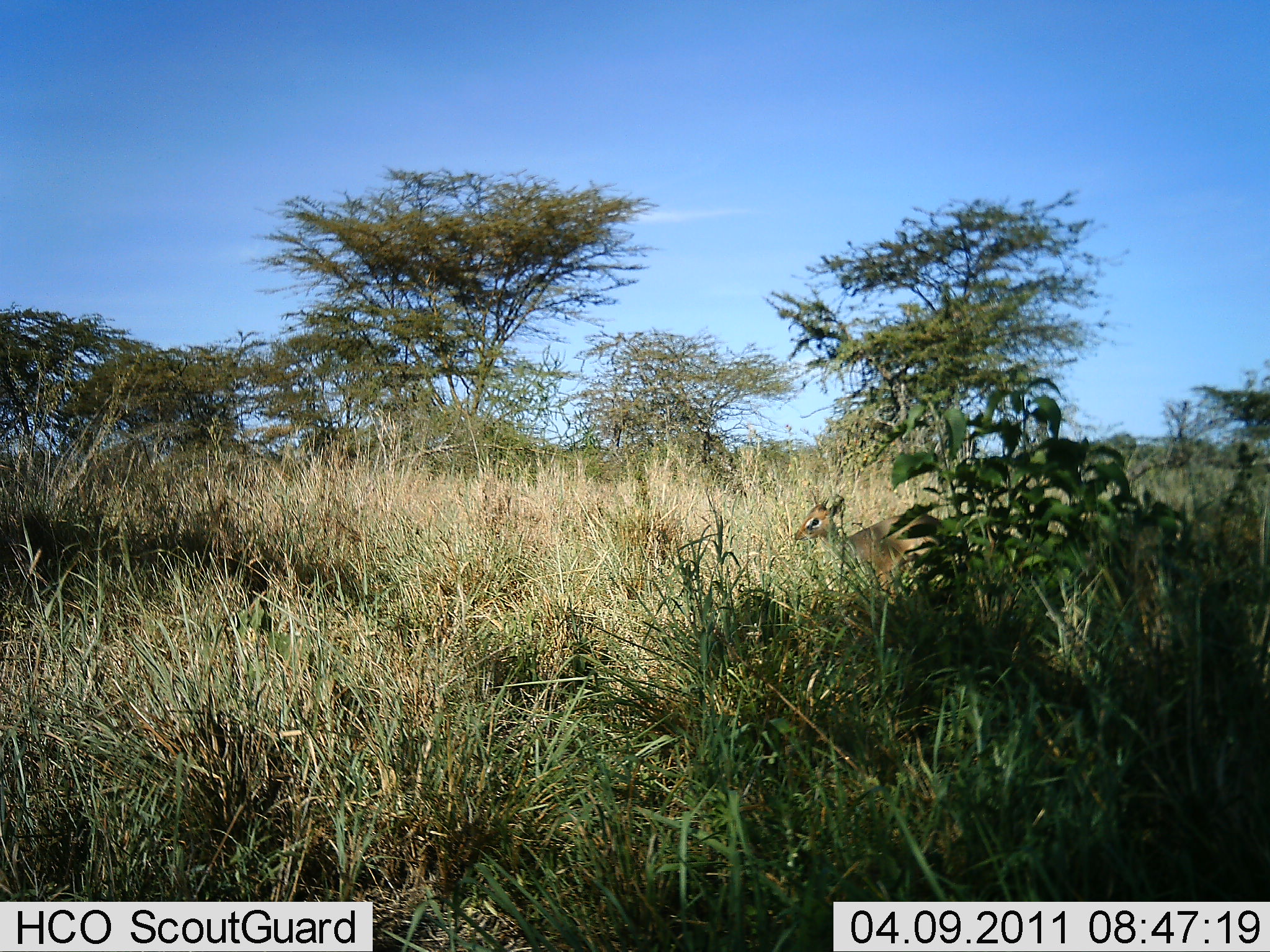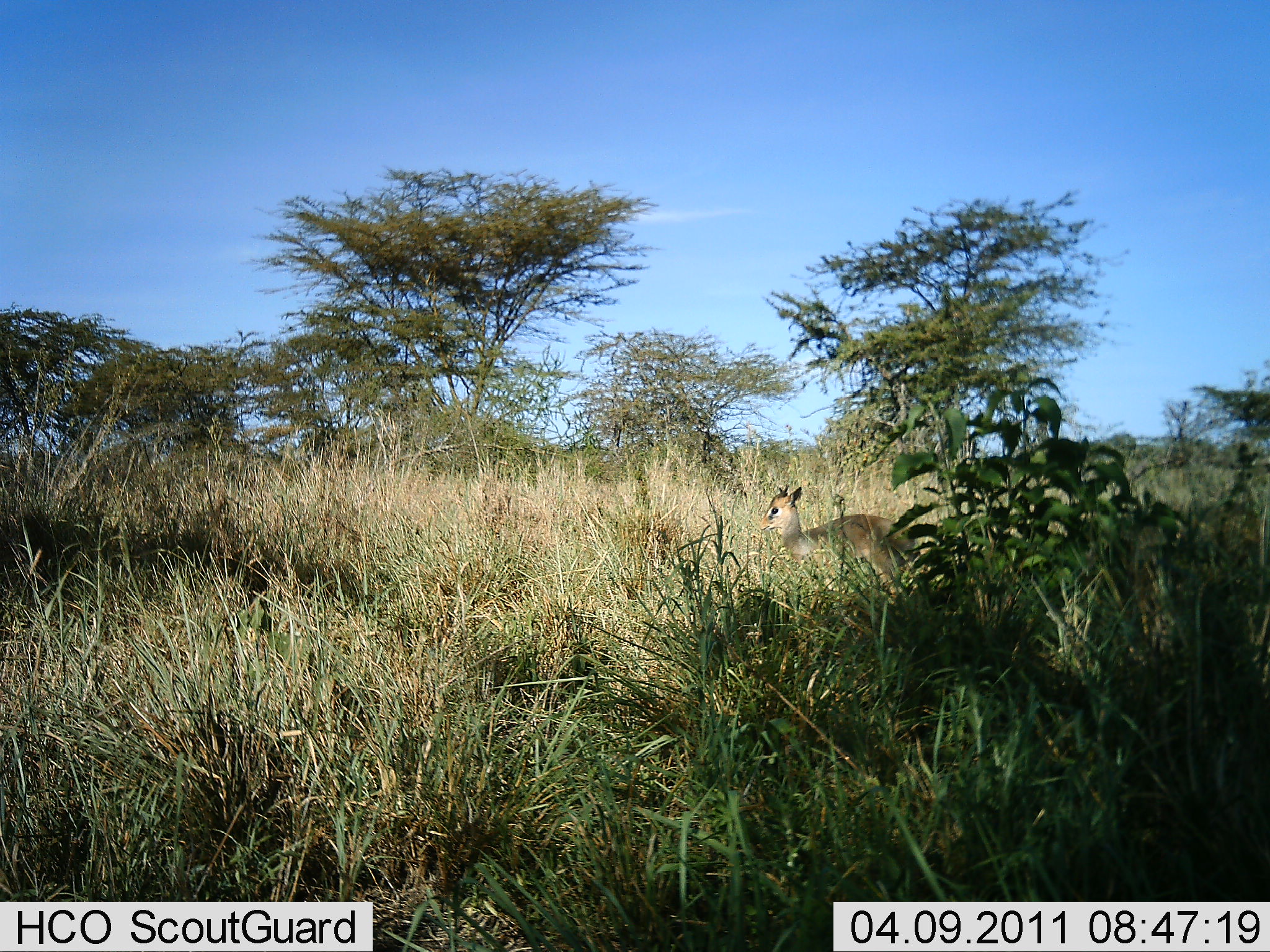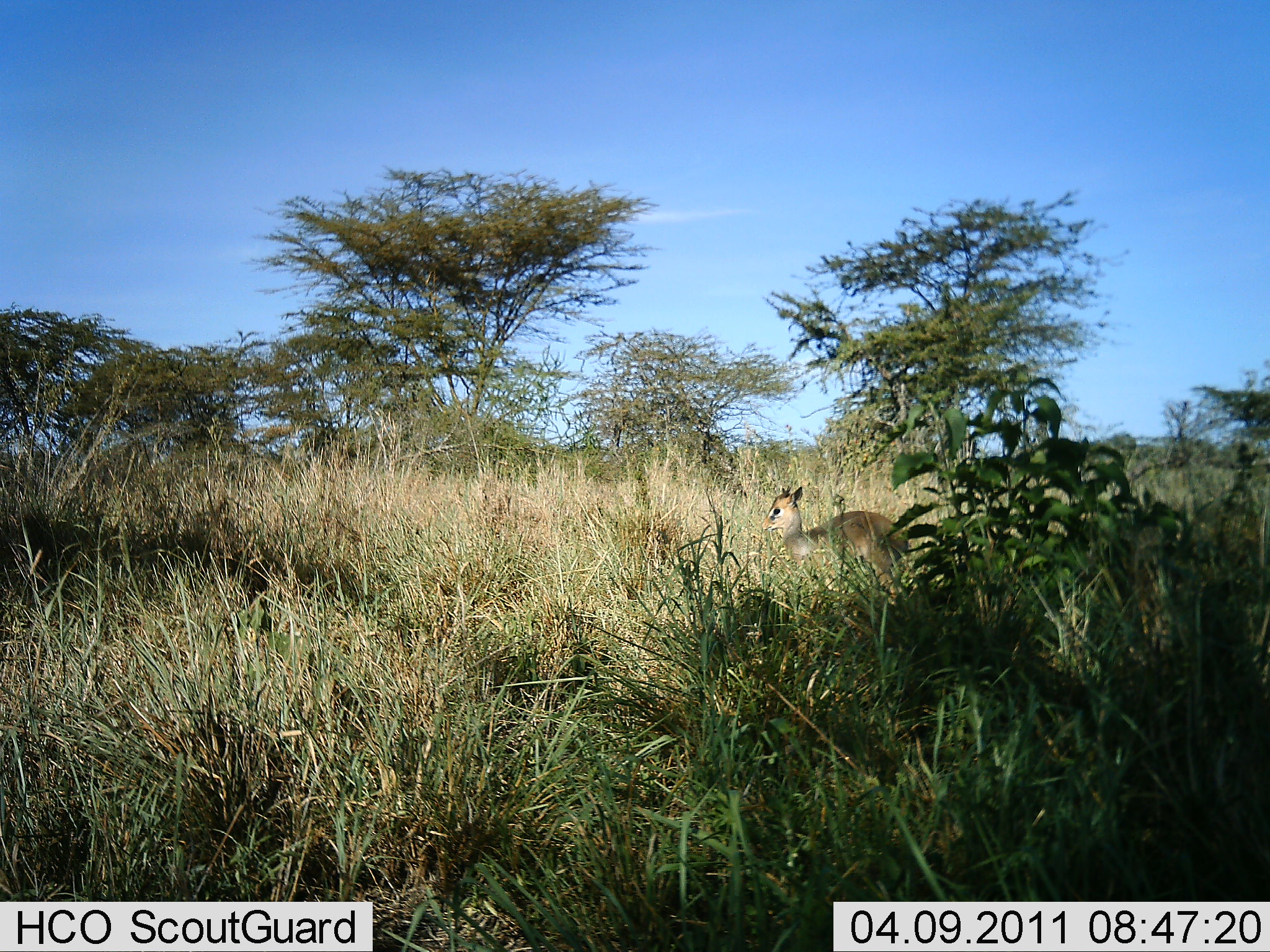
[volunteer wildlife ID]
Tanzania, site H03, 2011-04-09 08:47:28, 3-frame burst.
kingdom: Animalia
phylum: Chordata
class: Mammalia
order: Artiodactyla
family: Bovidae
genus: Madoqua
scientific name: Madoqua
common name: dikdik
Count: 1.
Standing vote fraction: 36%.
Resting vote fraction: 0%.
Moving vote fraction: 73%.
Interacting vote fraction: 0%.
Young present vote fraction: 0%.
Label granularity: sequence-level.